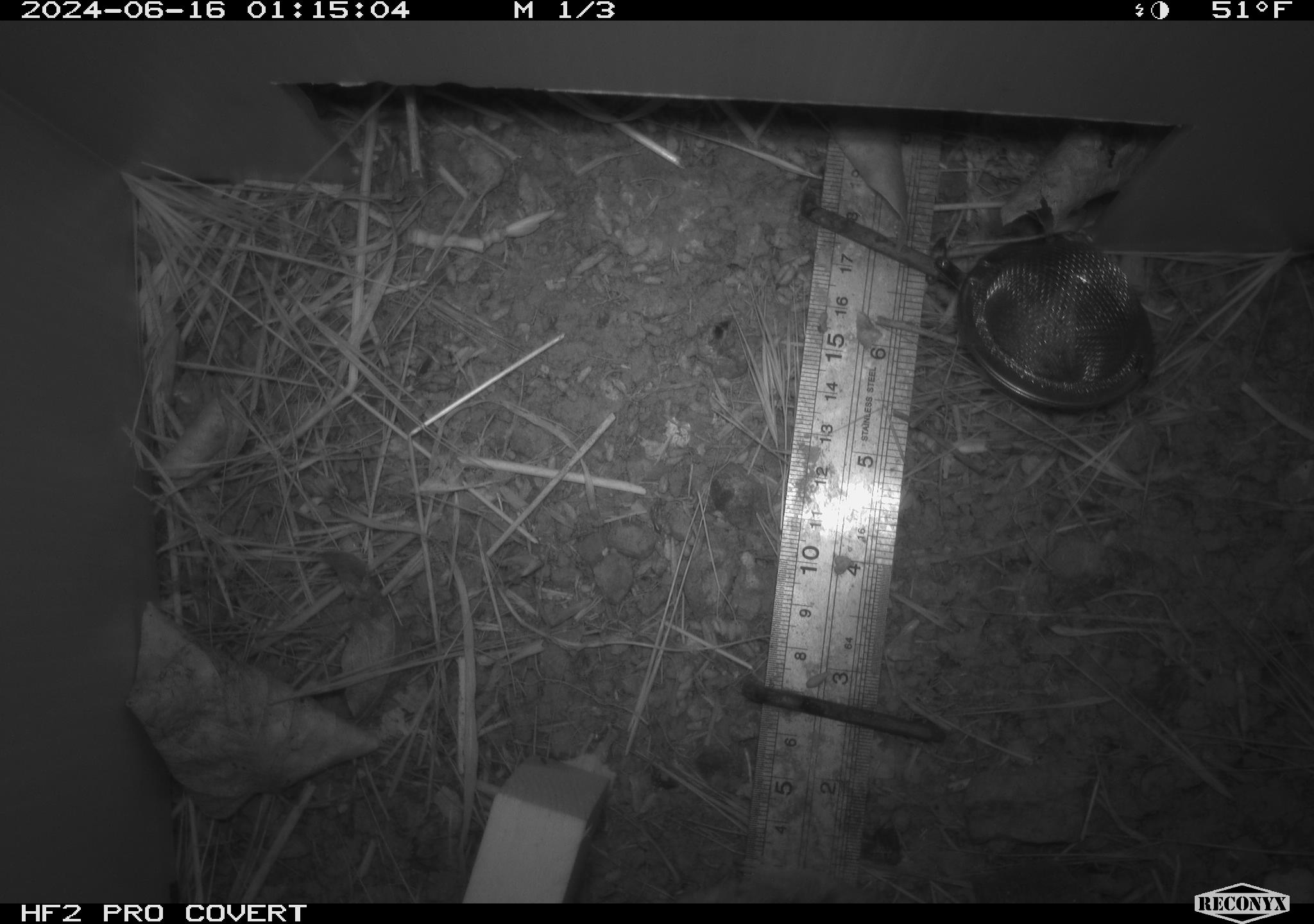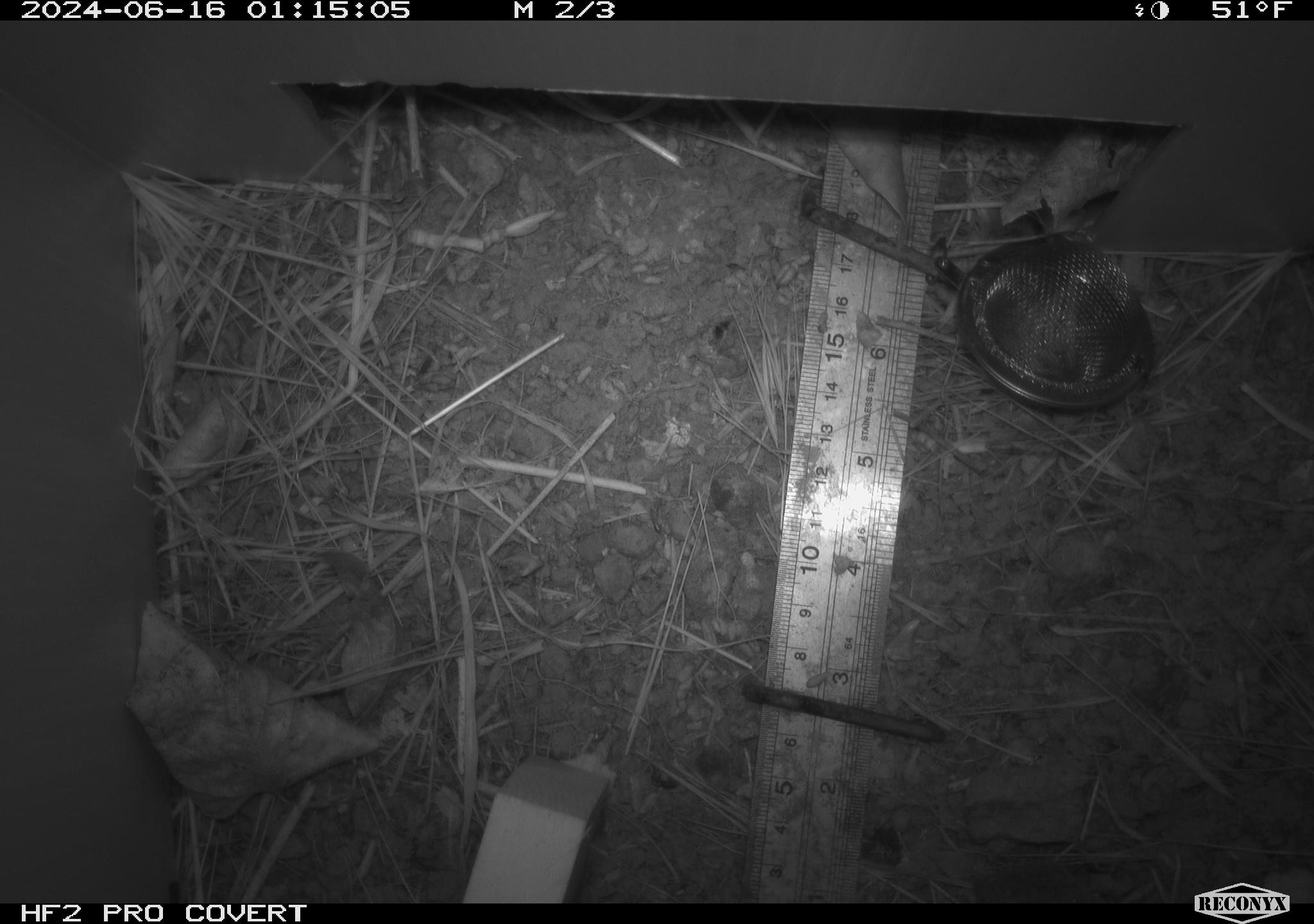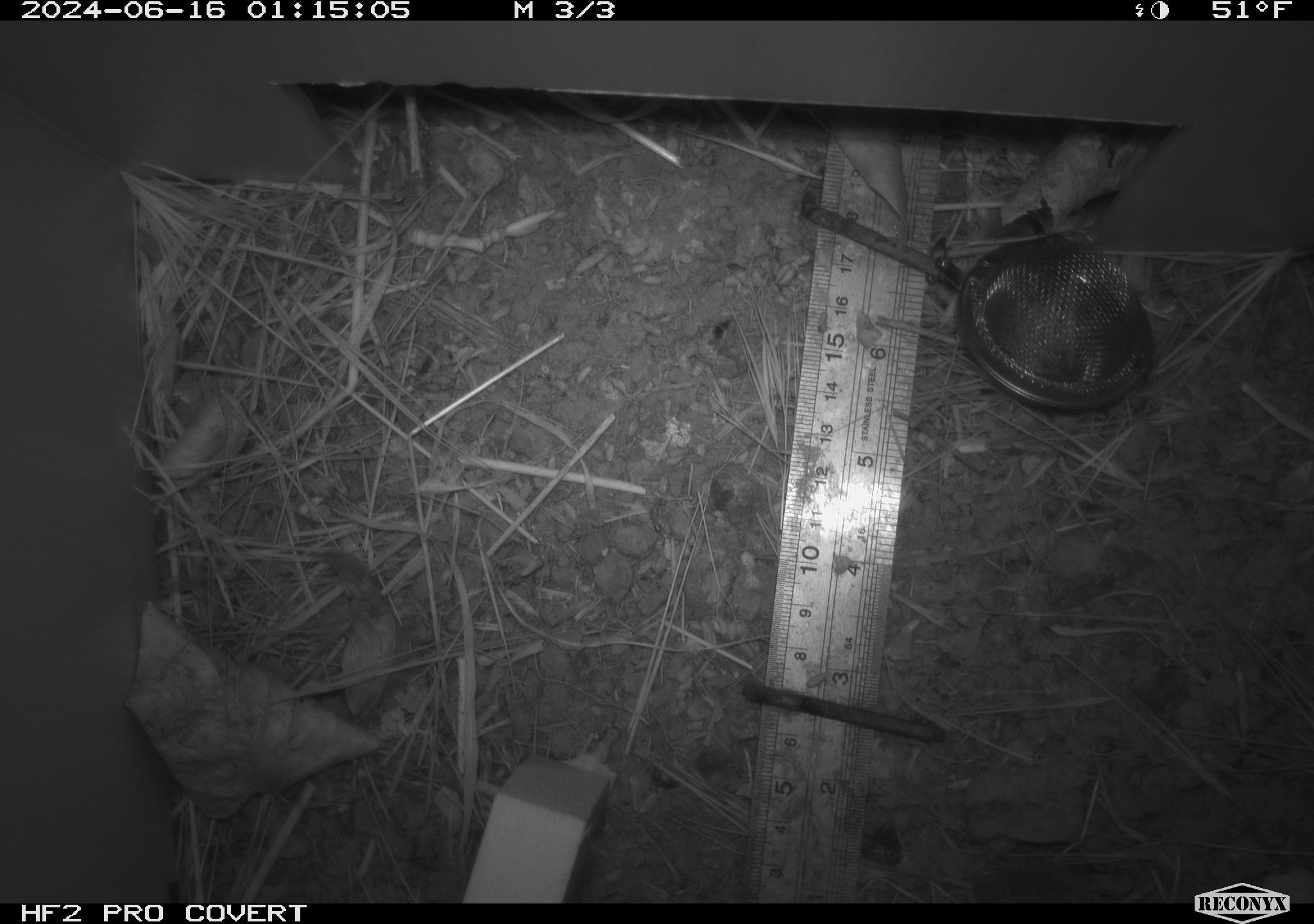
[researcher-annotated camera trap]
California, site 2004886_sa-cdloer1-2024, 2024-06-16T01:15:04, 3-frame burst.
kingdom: Animalia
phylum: Chordata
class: Mammalia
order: Rodentia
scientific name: Rodentia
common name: mouse species